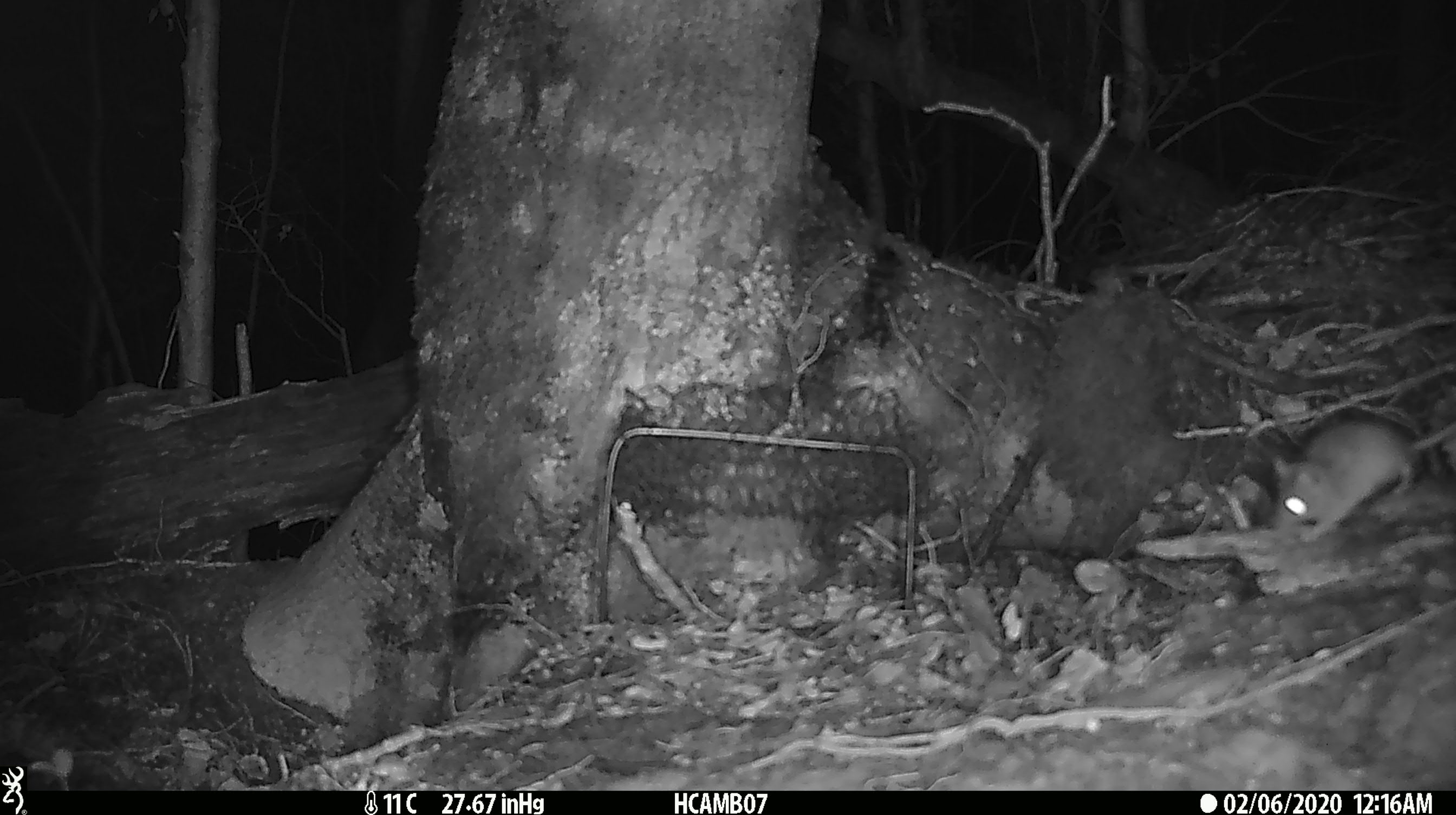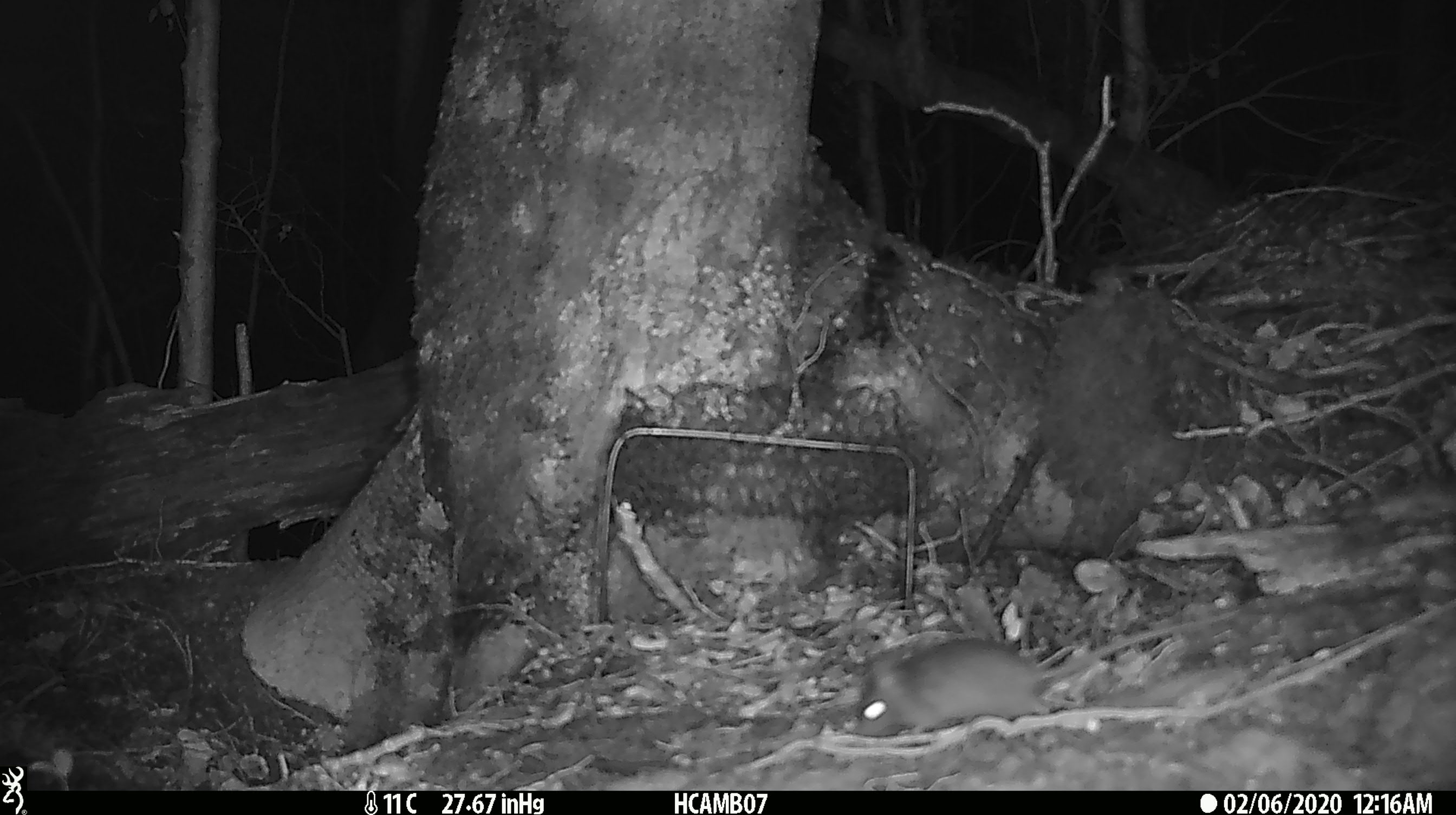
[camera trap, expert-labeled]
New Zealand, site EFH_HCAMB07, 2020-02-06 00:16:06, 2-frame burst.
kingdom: Animalia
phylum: Chordata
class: Mammalia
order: Rodentia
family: Muridae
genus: Mus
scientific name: Mus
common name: mouse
Mouse (Mus).